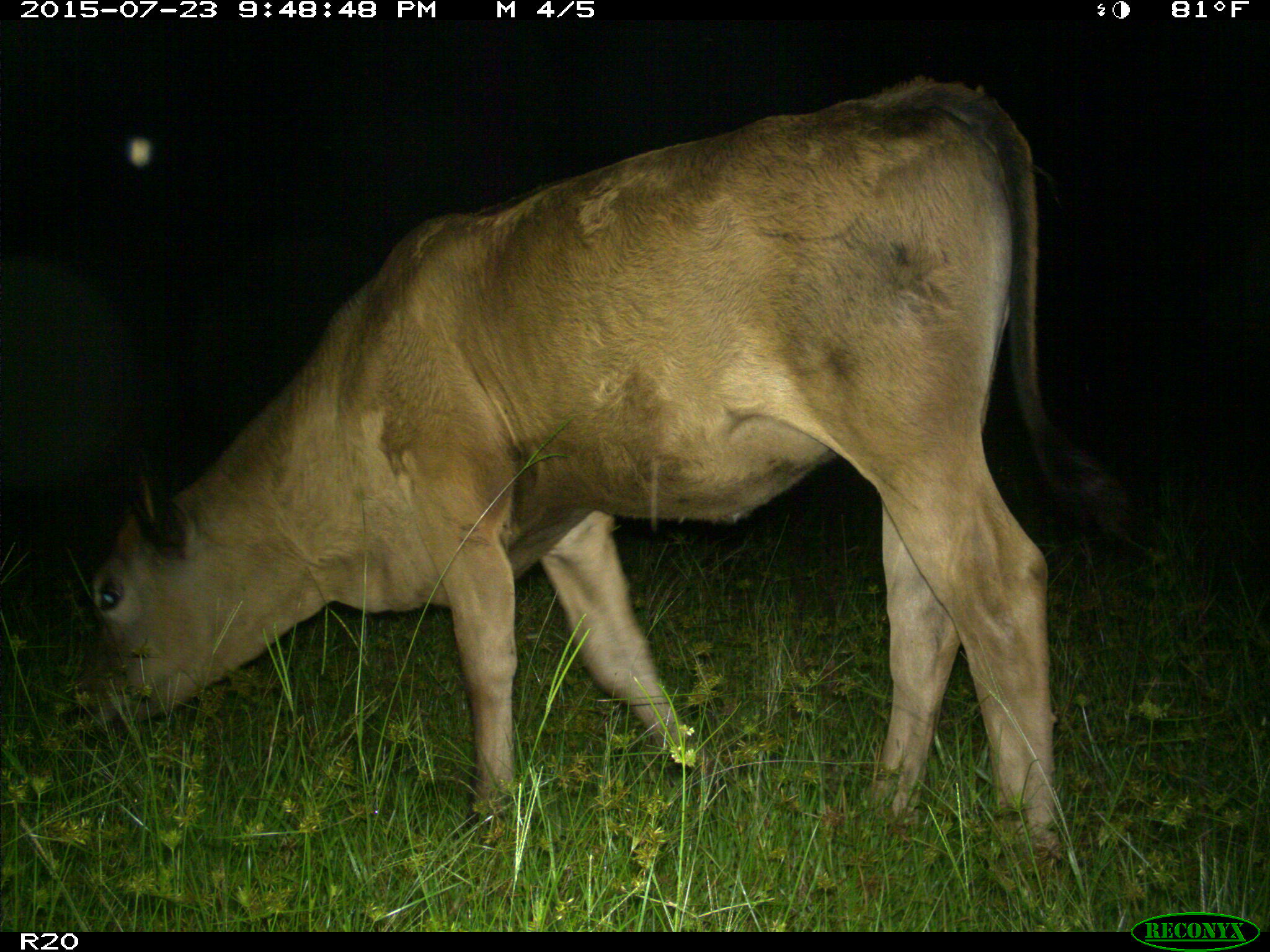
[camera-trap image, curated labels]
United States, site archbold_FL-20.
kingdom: Animalia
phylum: Chordata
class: Mammalia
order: Artiodactyla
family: Bovidae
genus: Bos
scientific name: Bos taurus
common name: domestic cow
Bos taurus (domestic cow).